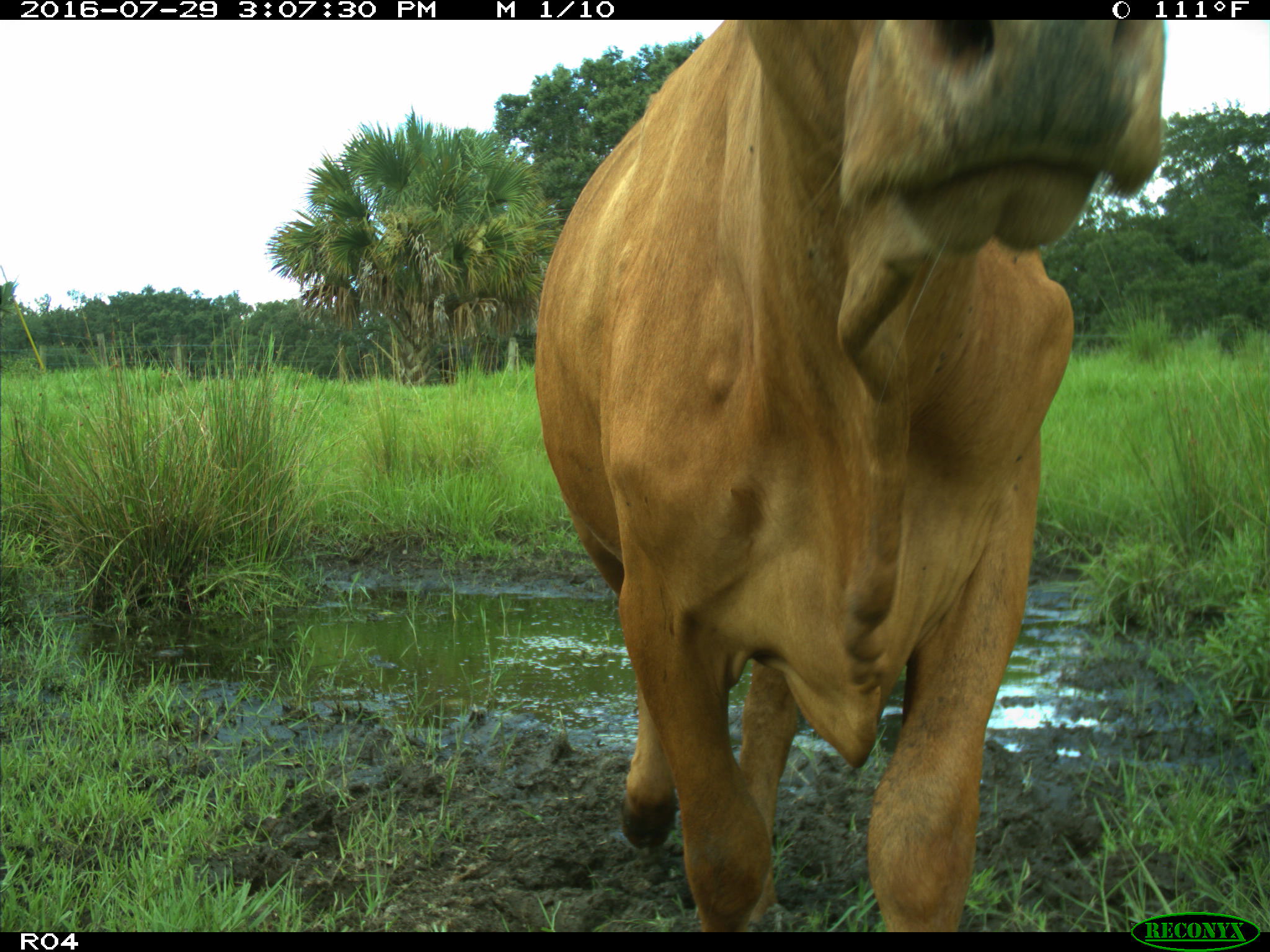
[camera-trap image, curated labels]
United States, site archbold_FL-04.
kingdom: Animalia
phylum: Chordata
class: Mammalia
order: Artiodactyla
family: Bovidae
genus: Bos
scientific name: Bos taurus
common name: domestic cow